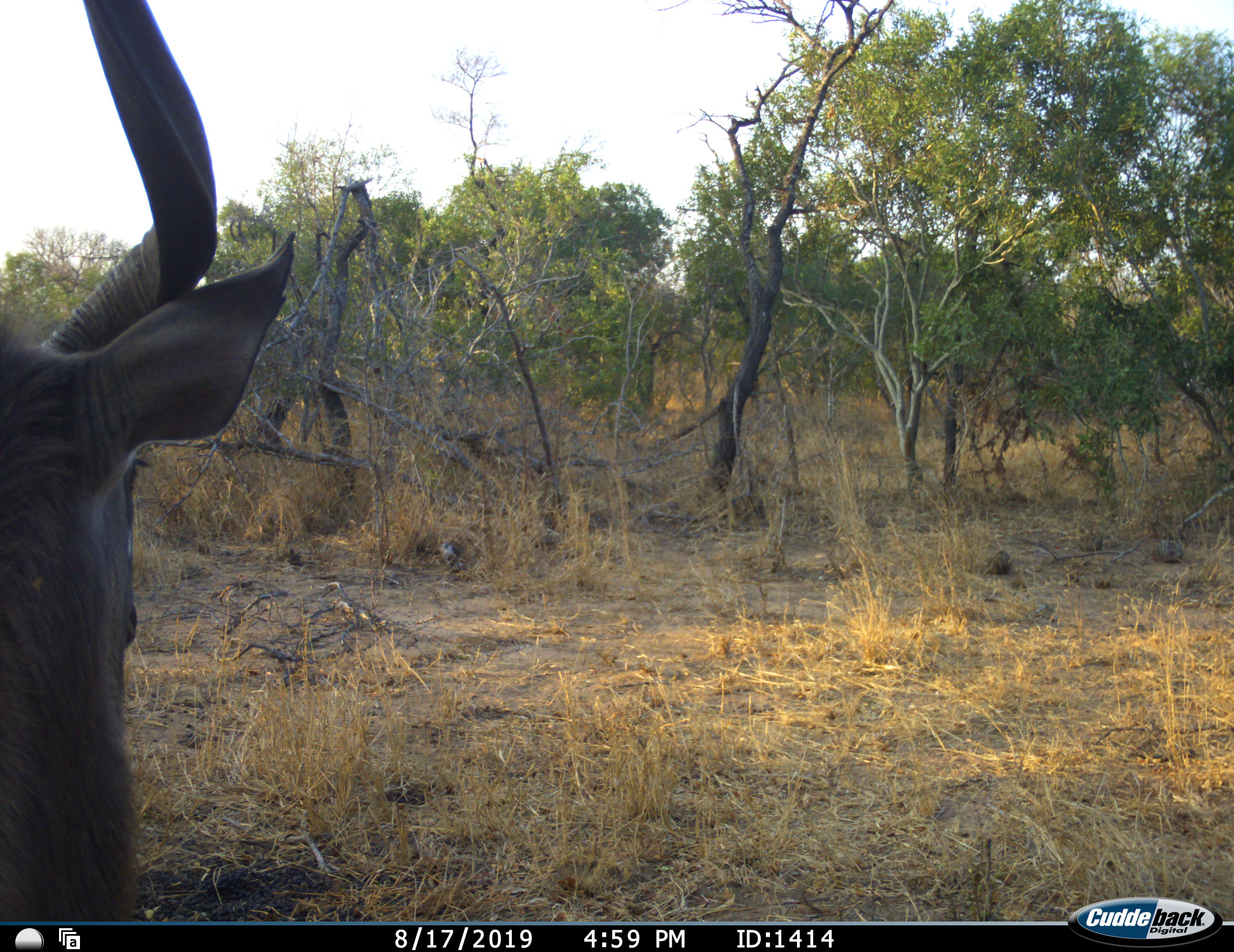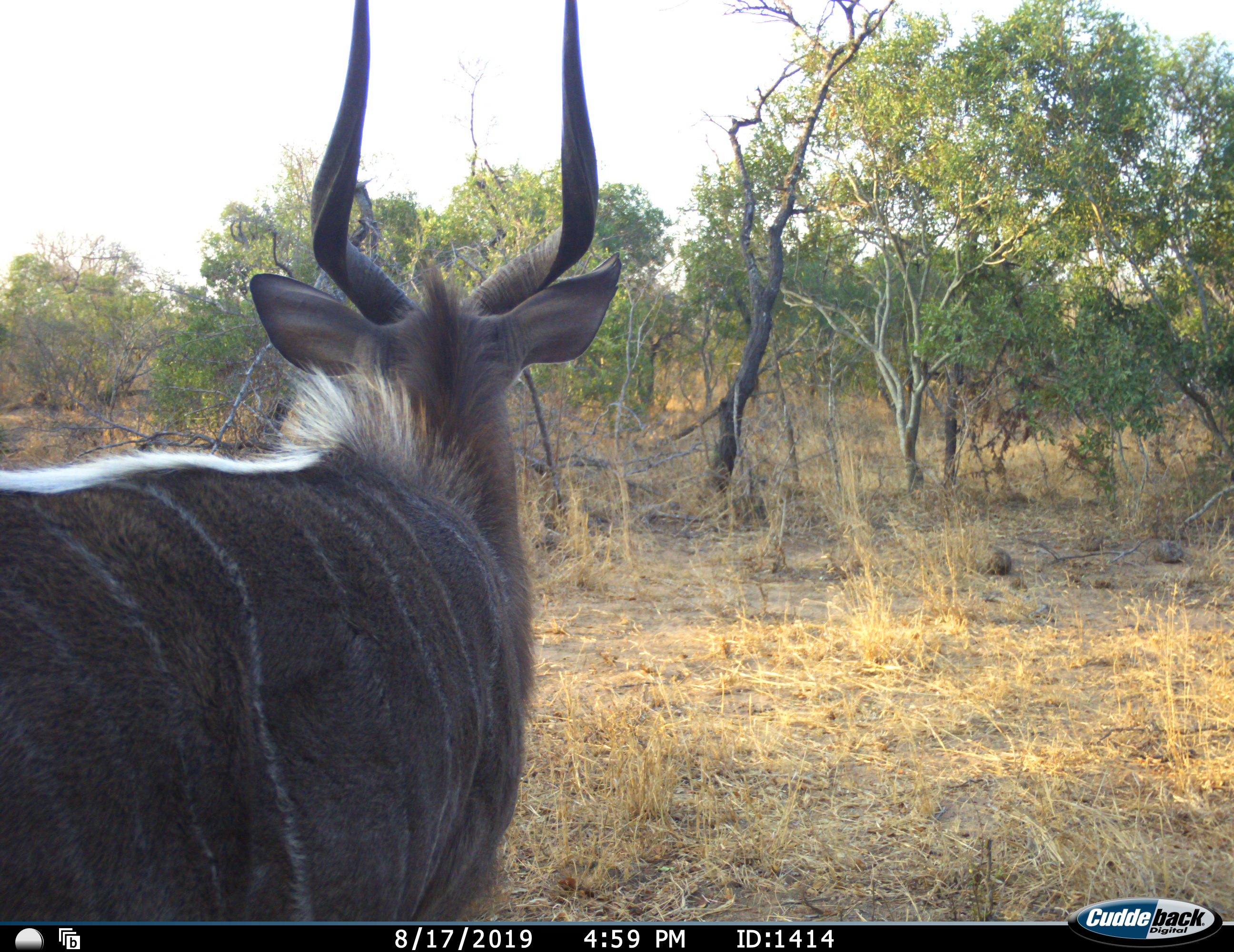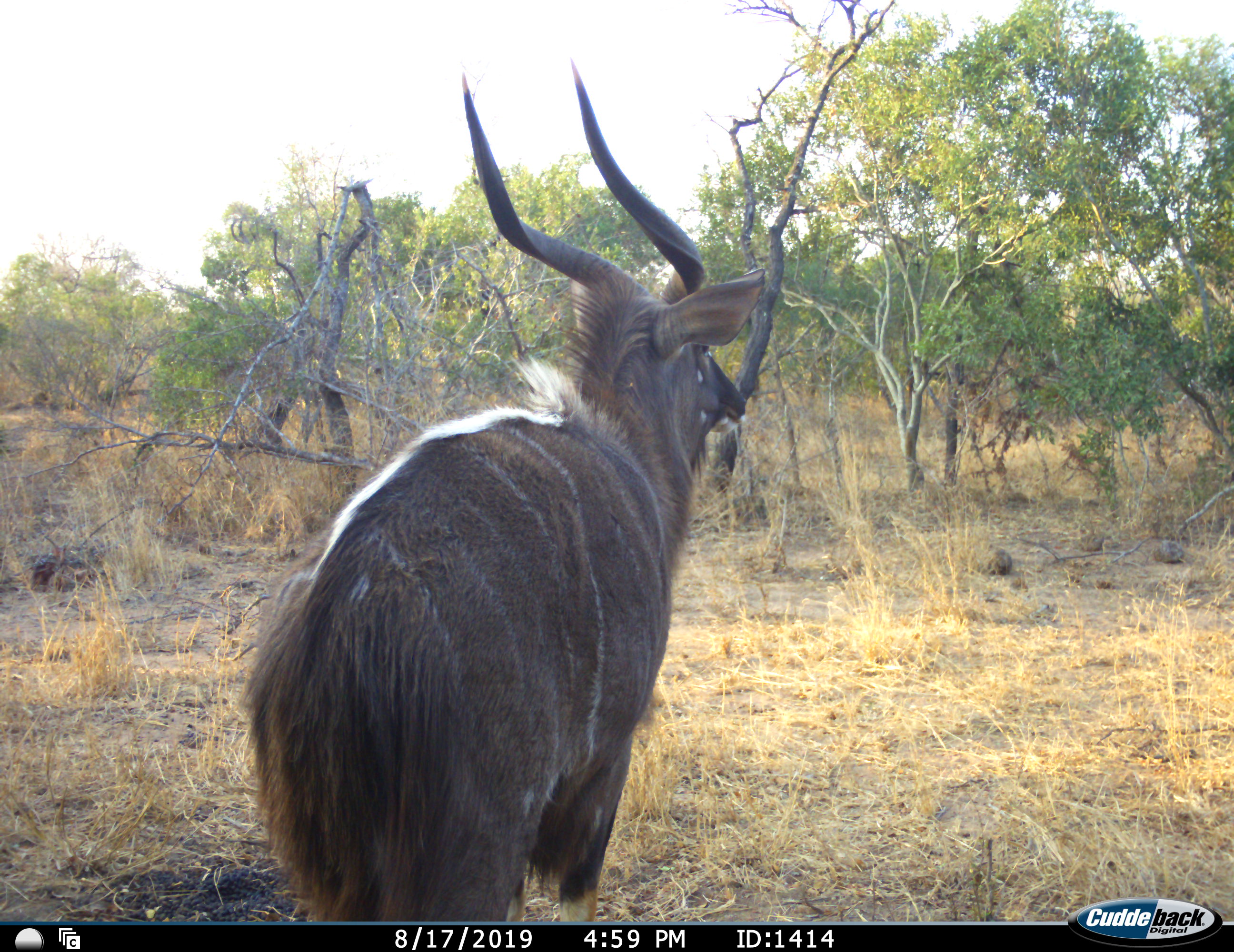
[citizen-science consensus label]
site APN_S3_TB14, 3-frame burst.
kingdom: Animalia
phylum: Chordata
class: Mammalia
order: Artiodactyla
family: Bovidae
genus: Tragelaphus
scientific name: Tragelaphus angasii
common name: nyala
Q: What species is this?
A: Nyala (Tragelaphus angasii).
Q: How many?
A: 1.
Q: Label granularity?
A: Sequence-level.